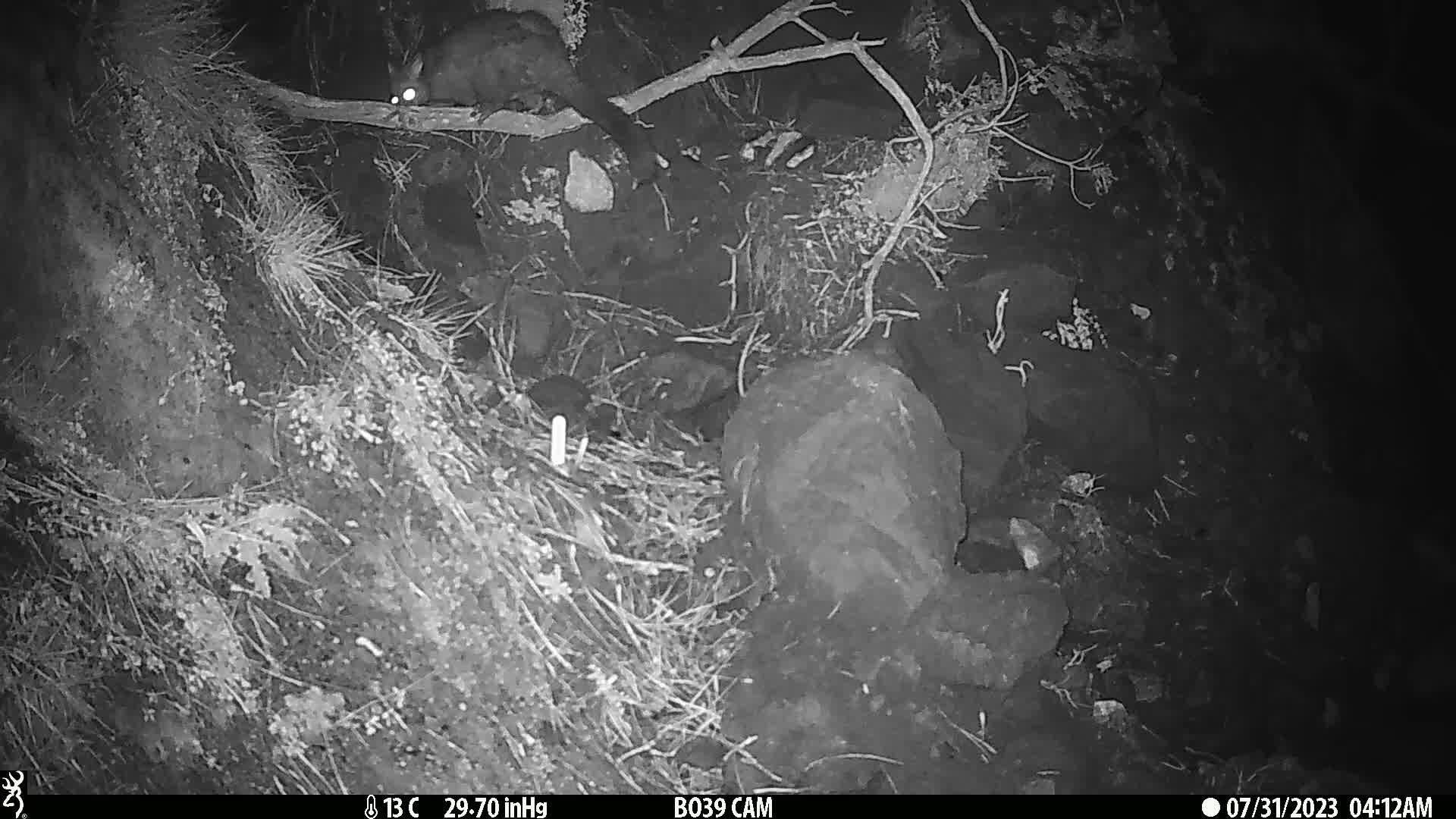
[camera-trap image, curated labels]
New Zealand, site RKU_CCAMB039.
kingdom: Animalia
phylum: Chordata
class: Mammalia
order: Diprotodontia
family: Phalangeridae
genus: Trichosurus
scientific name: Trichosurus vulpecula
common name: common brushtail possum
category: possum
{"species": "possum (common brushtail possum) (Trichosurus vulpecula)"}